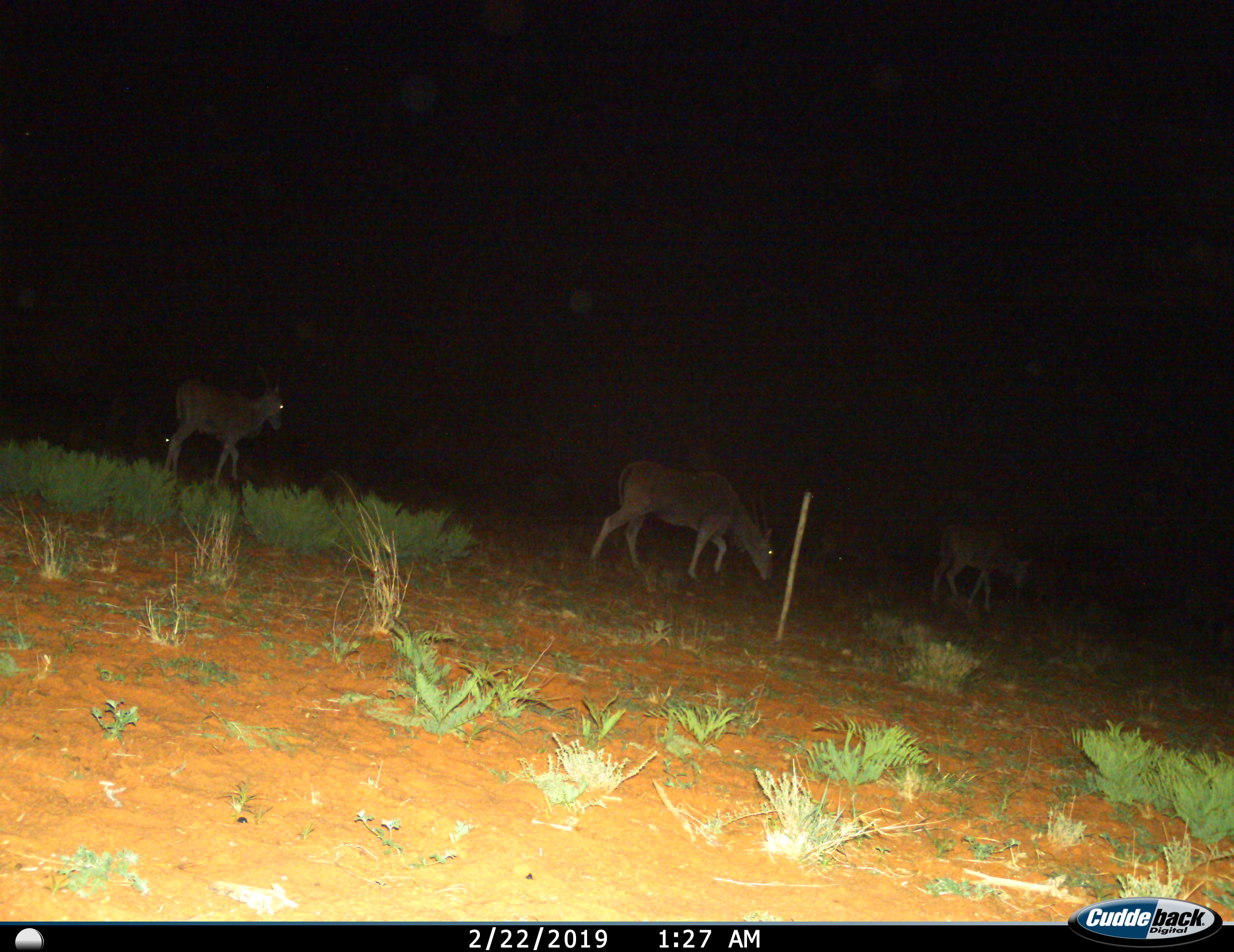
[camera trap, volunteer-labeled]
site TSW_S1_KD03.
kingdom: Animalia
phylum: Chordata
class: Mammalia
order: Artiodactyla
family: Bovidae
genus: Tragelaphus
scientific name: Tragelaphus oryx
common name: eland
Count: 3.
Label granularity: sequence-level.